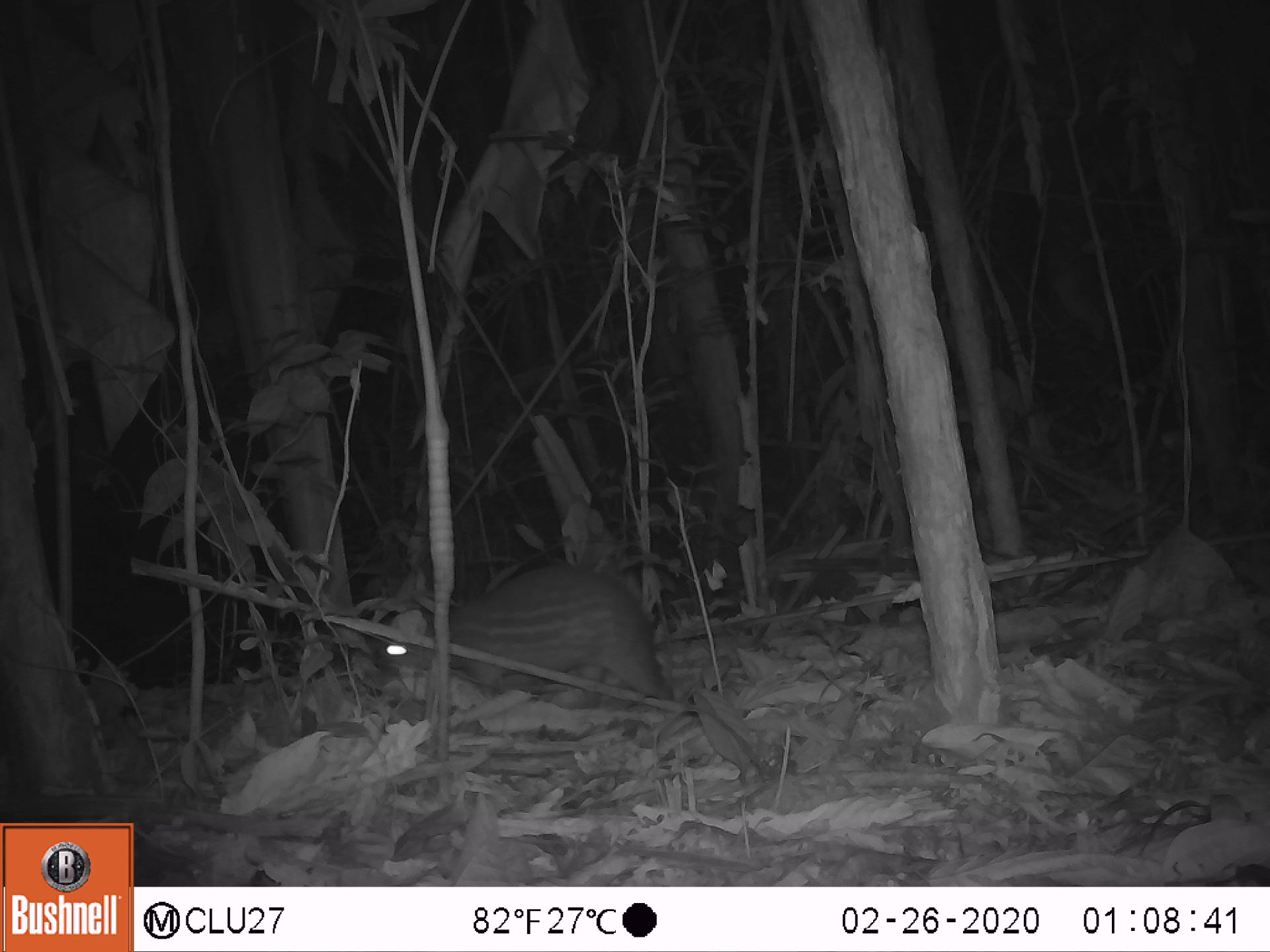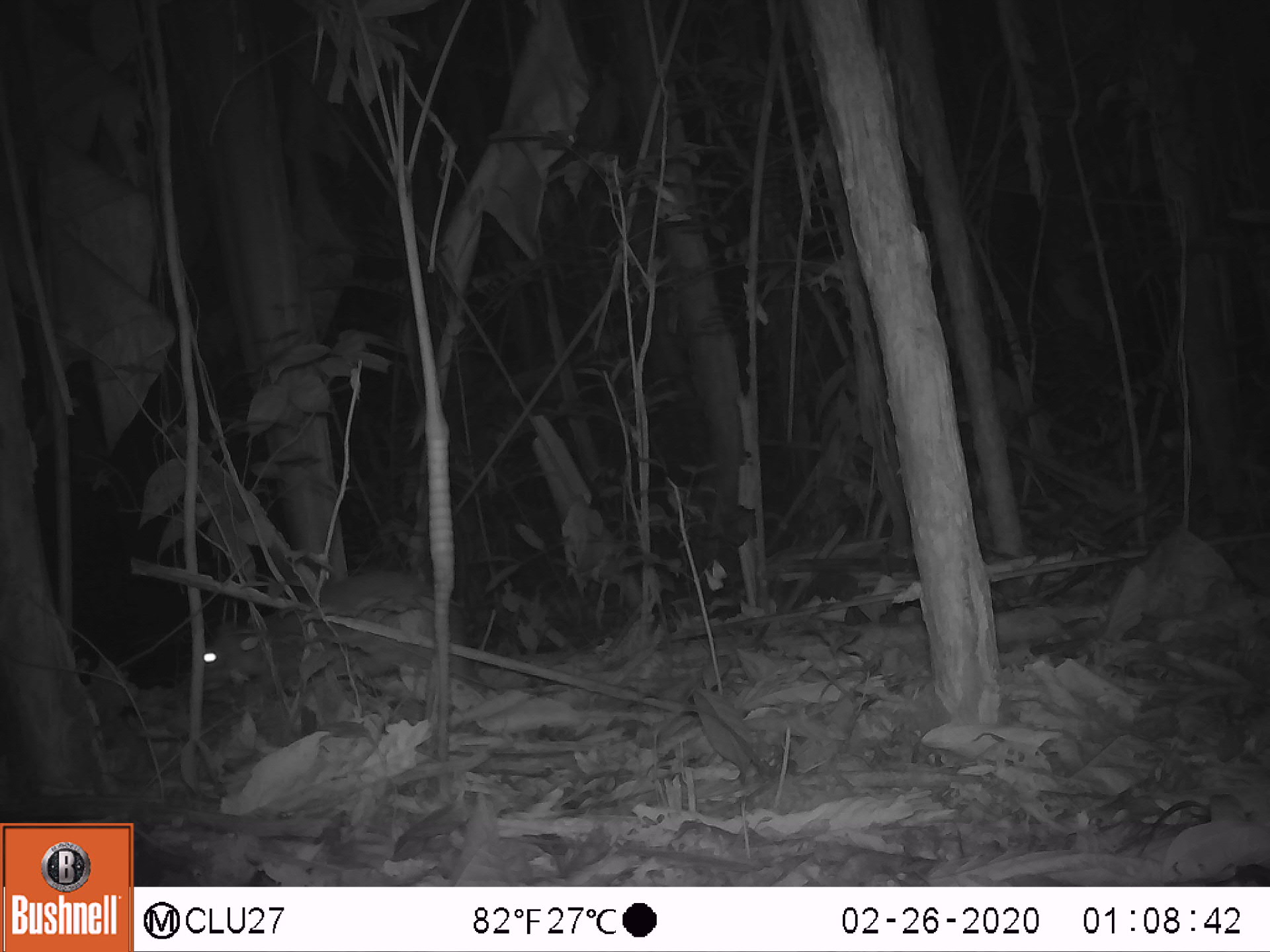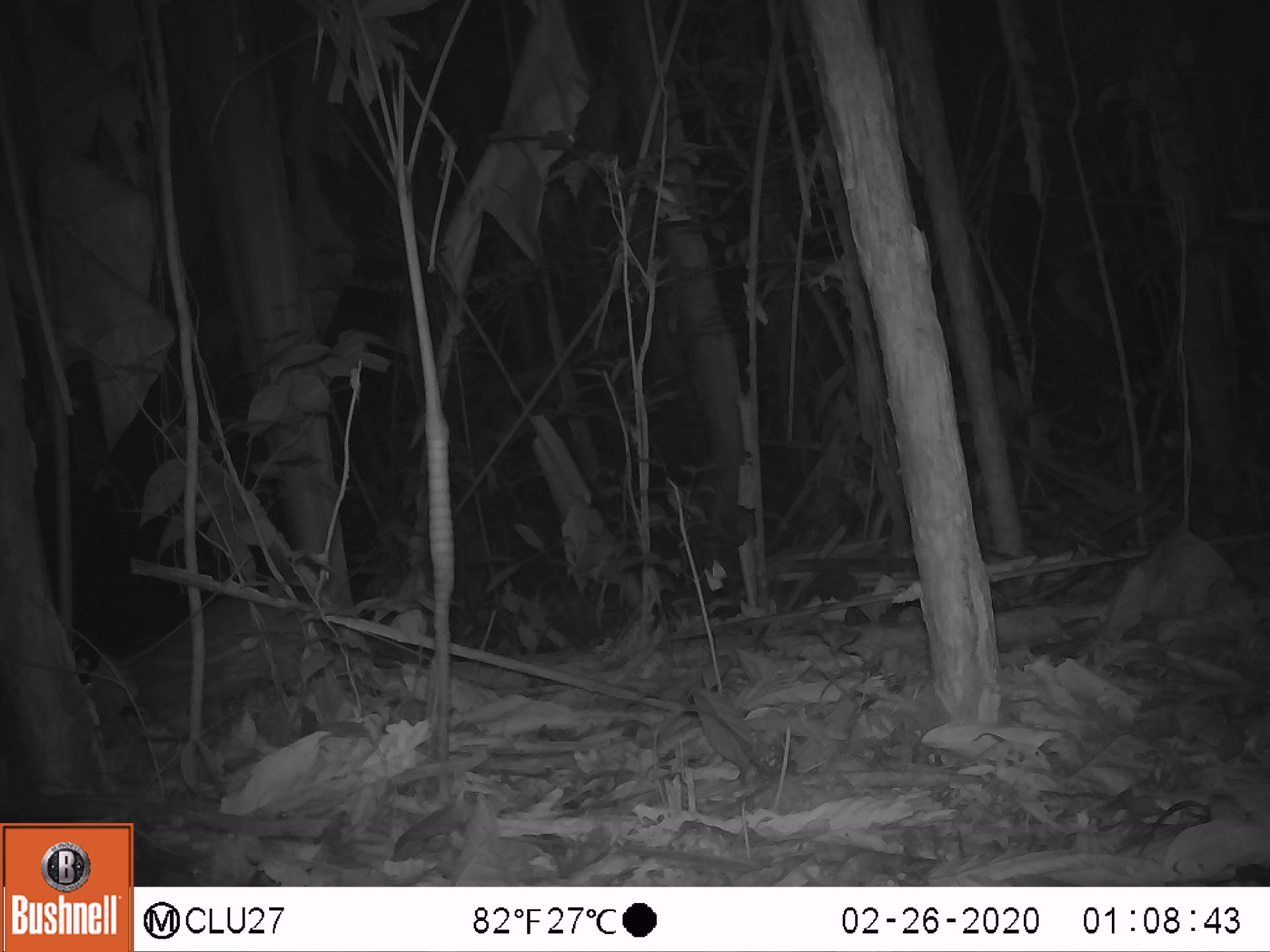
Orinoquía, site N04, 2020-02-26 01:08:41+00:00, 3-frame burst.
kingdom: Animalia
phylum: Chordata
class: Mammalia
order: Rodentia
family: Cuniculidae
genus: Cuniculus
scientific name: Cuniculus paca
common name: spotted paca